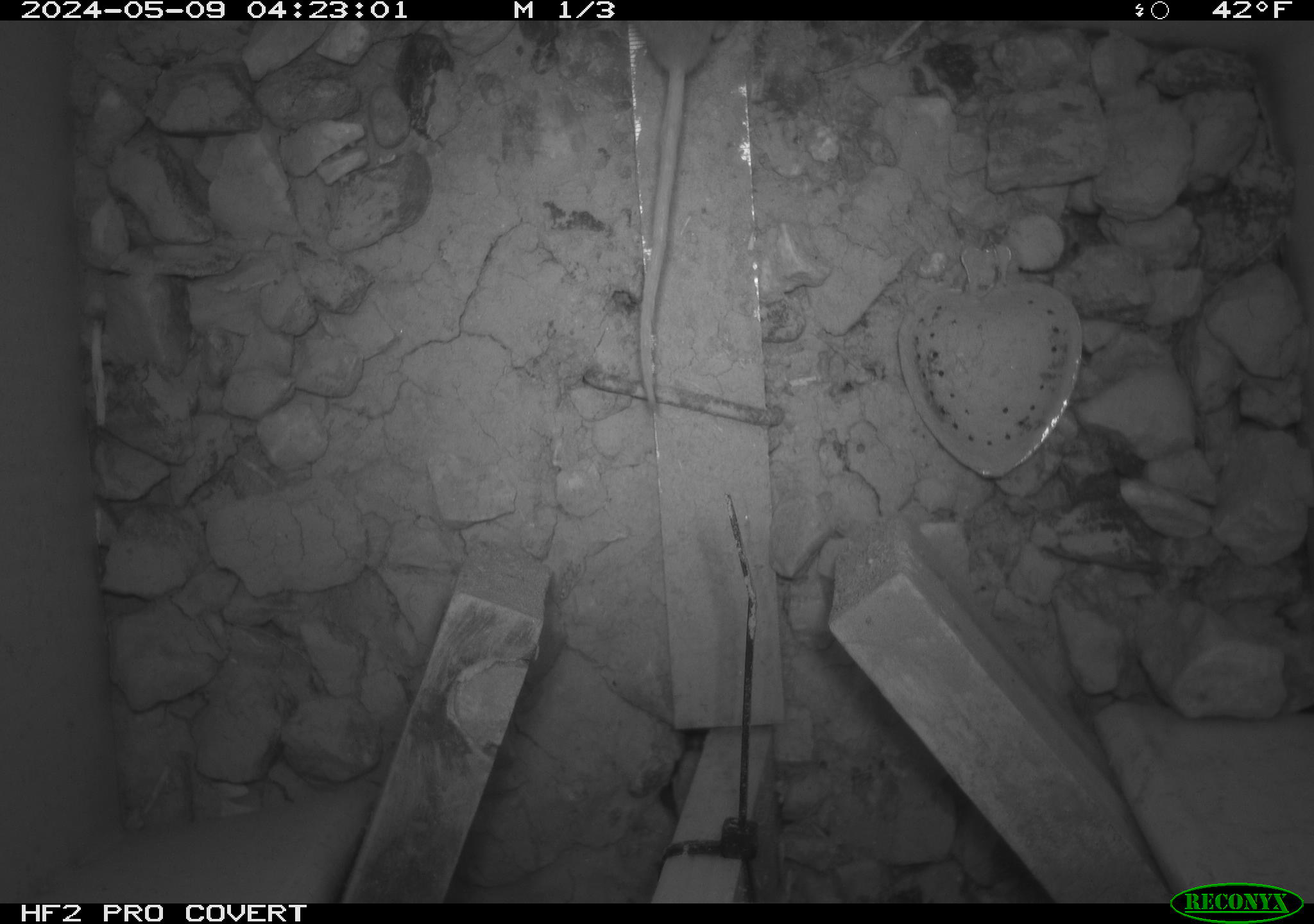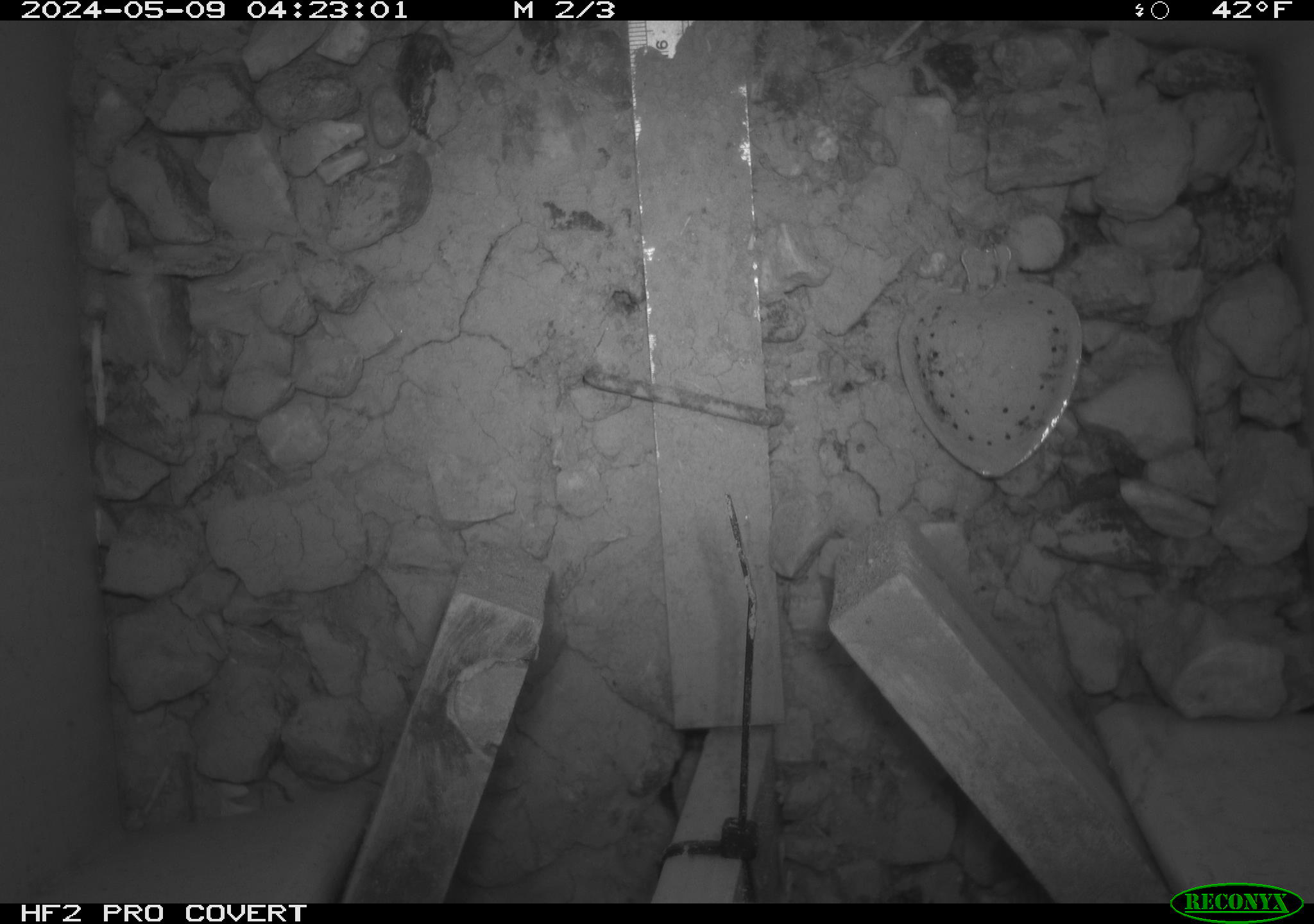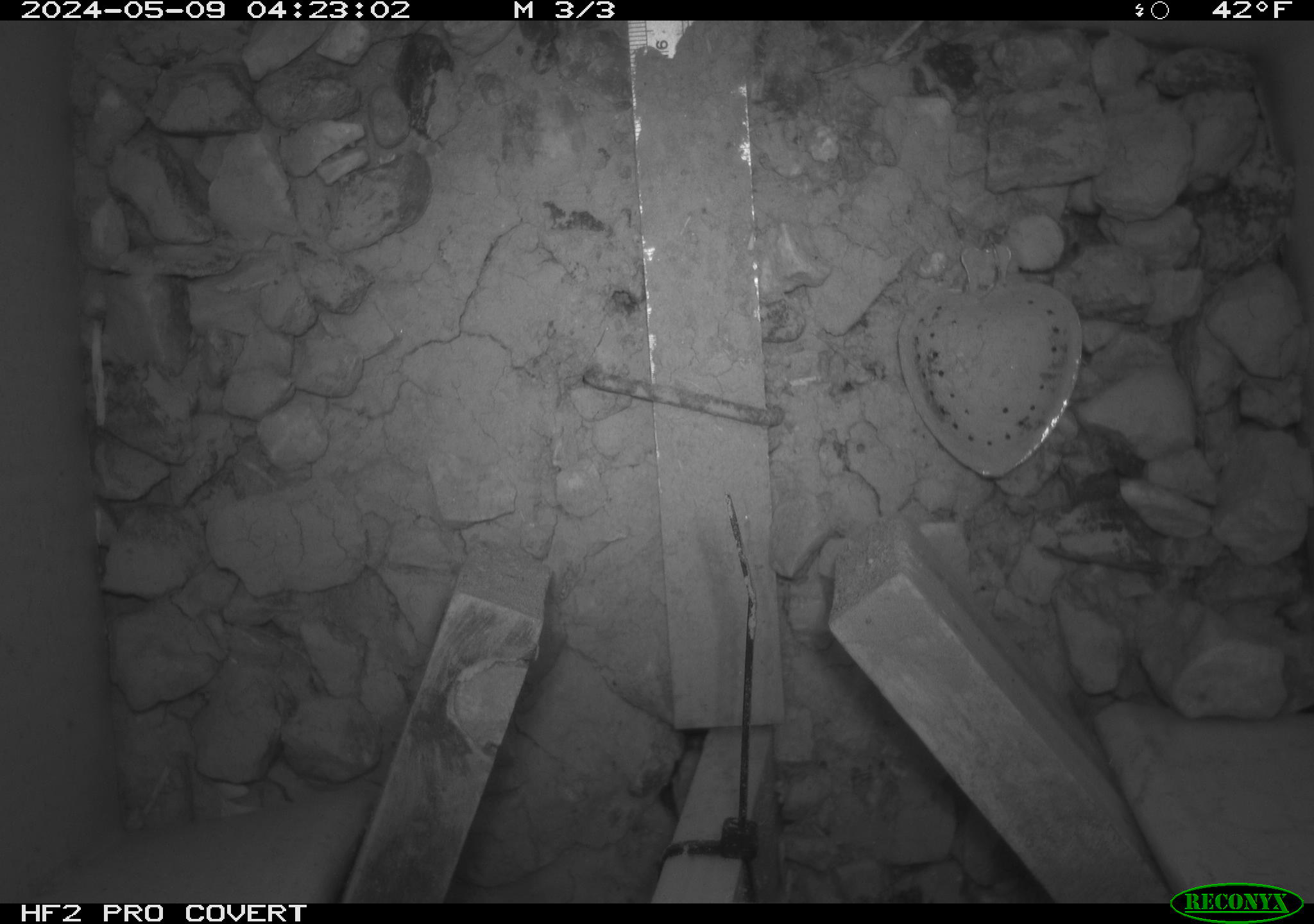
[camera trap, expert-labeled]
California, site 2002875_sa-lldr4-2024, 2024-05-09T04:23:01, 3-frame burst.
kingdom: Animalia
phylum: Chordata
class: Mammalia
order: Rodentia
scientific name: Rodentia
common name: rodent